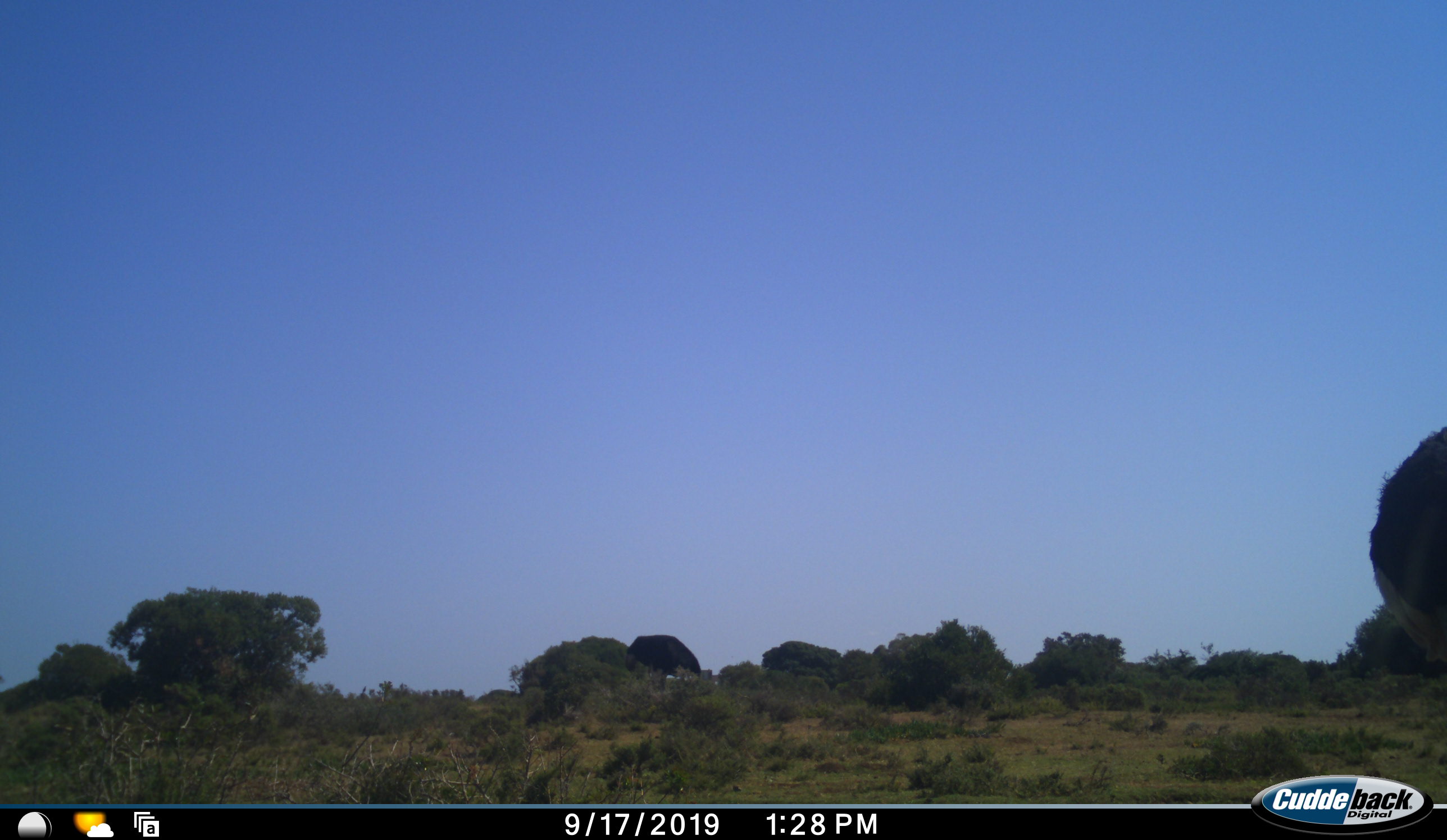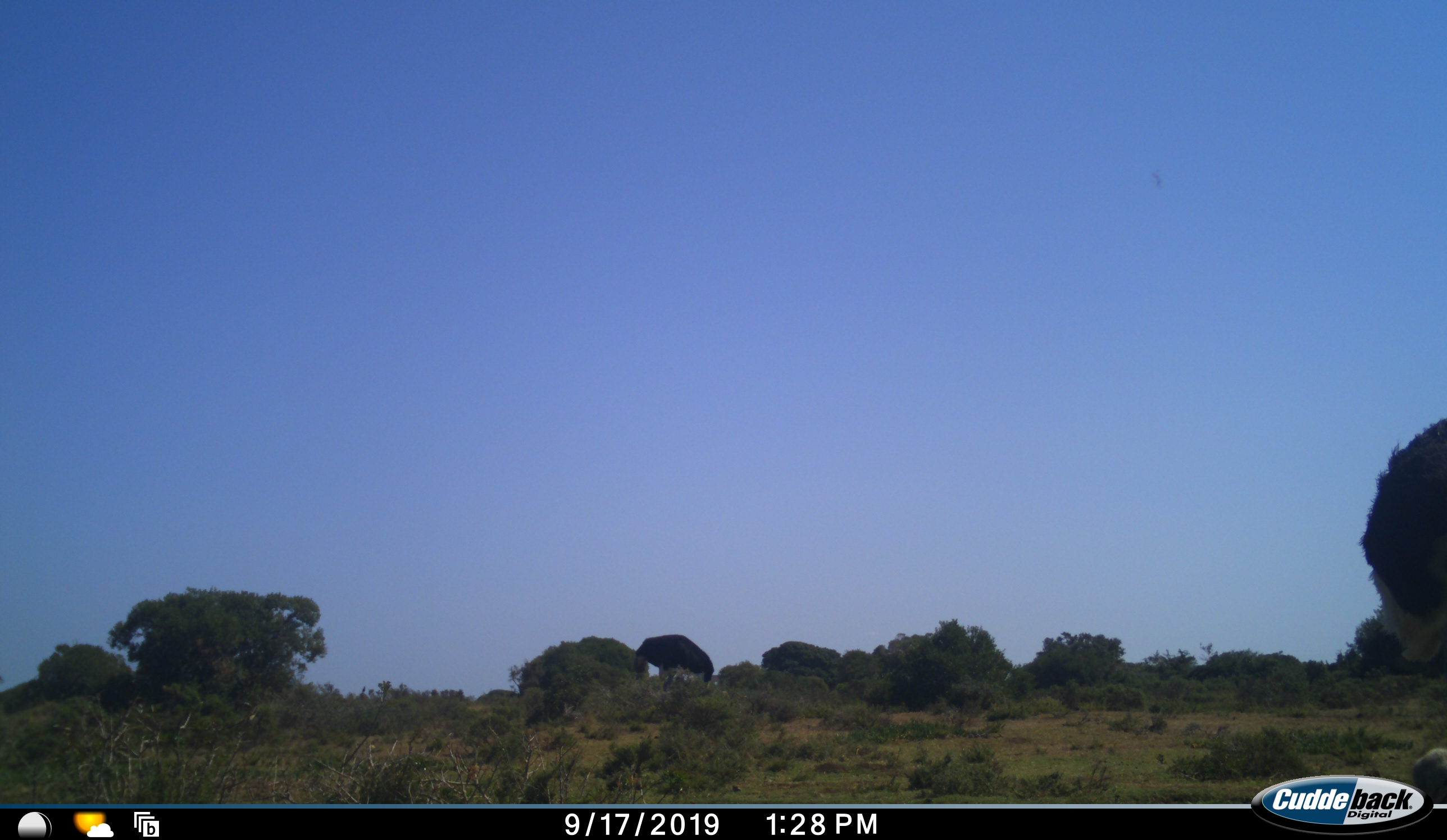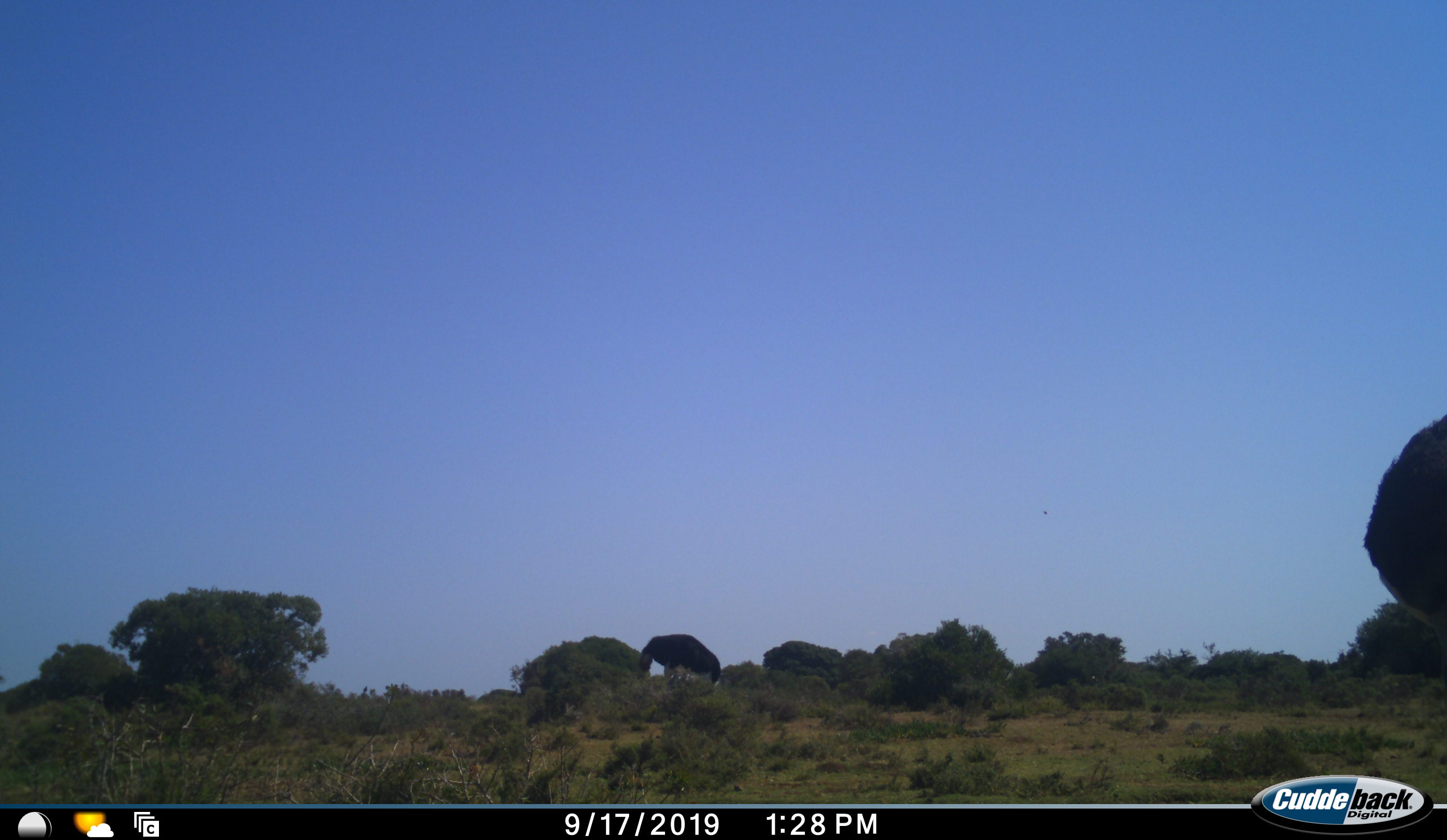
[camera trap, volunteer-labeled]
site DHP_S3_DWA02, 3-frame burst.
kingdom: Animalia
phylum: Chordata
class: Aves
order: Struthioniformes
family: Struthionidae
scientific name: Struthionidae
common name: ostrich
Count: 2.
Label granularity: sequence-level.